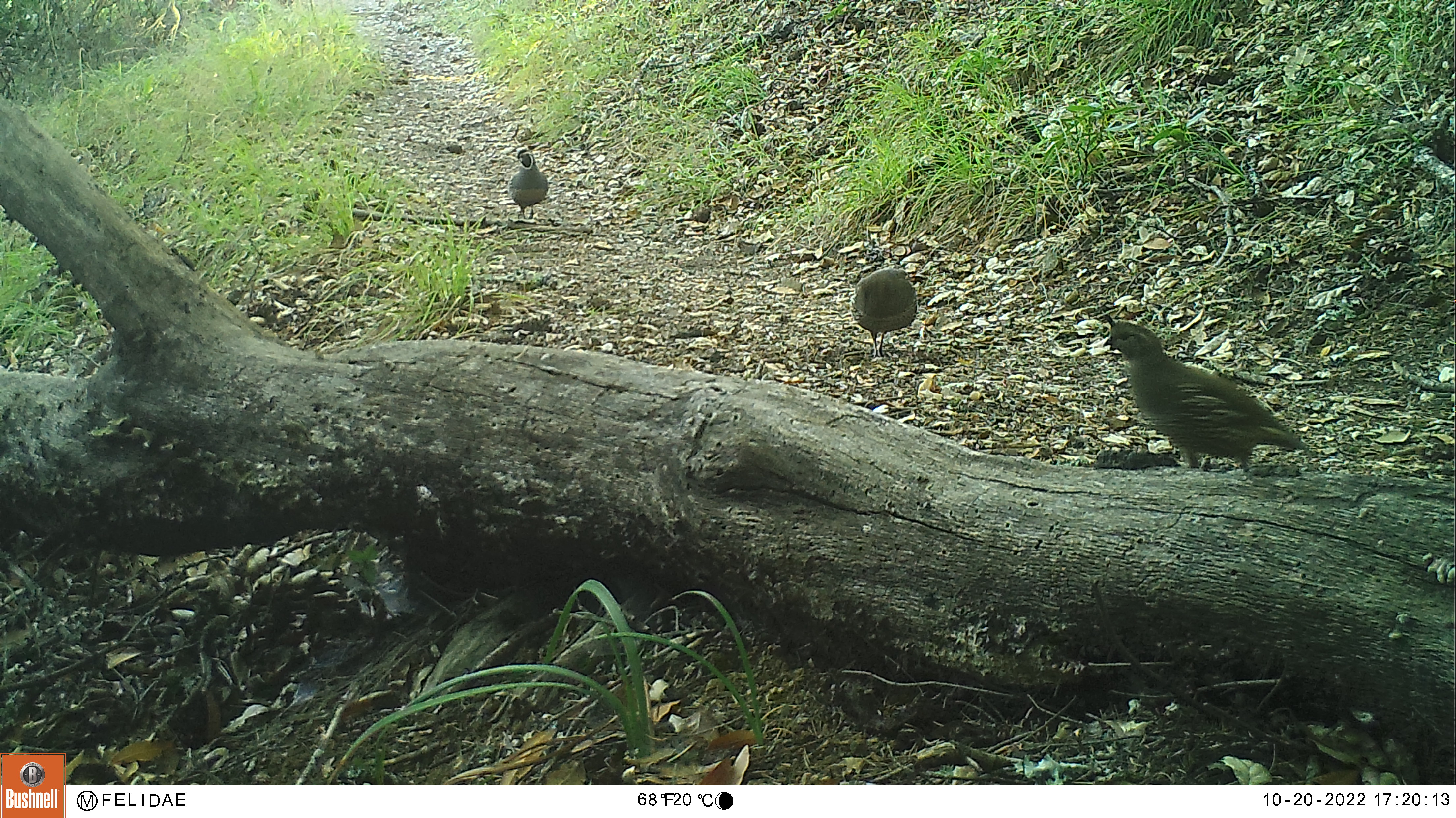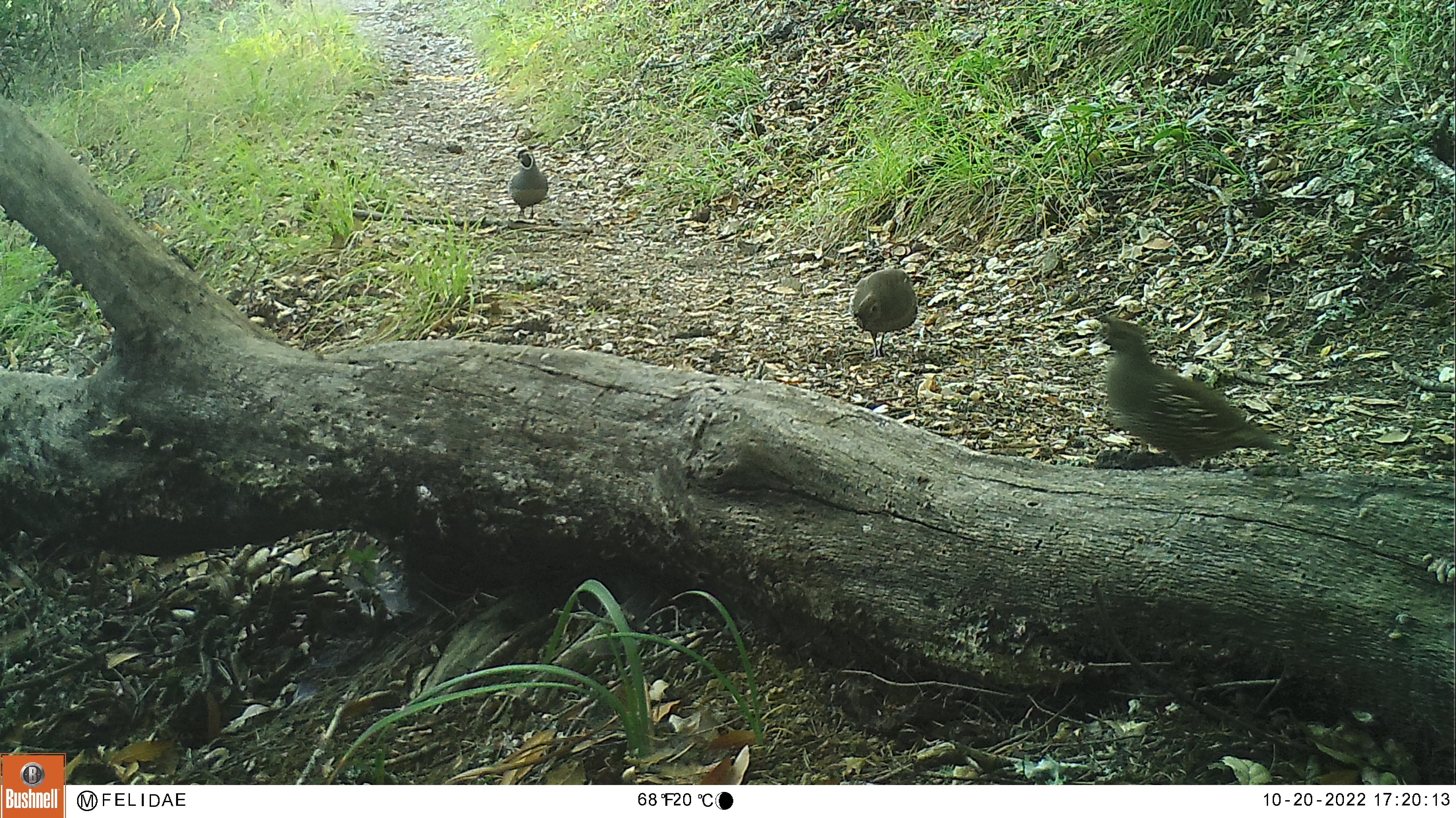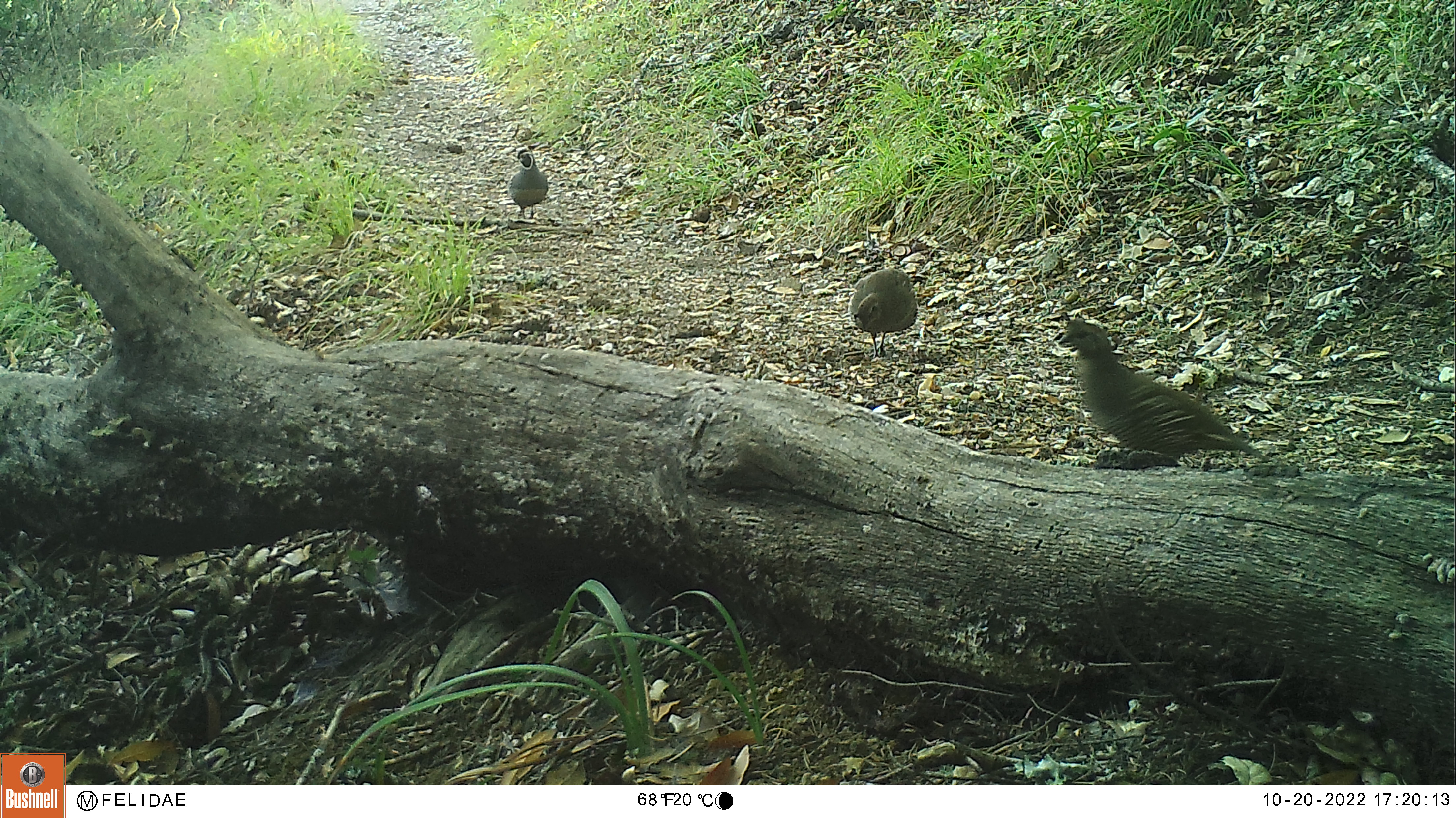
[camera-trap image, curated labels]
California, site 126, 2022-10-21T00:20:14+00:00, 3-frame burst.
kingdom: Animalia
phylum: Chordata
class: Aves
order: Galliformes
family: Odontophoridae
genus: Callipepla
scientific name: Callipepla californica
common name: california quail